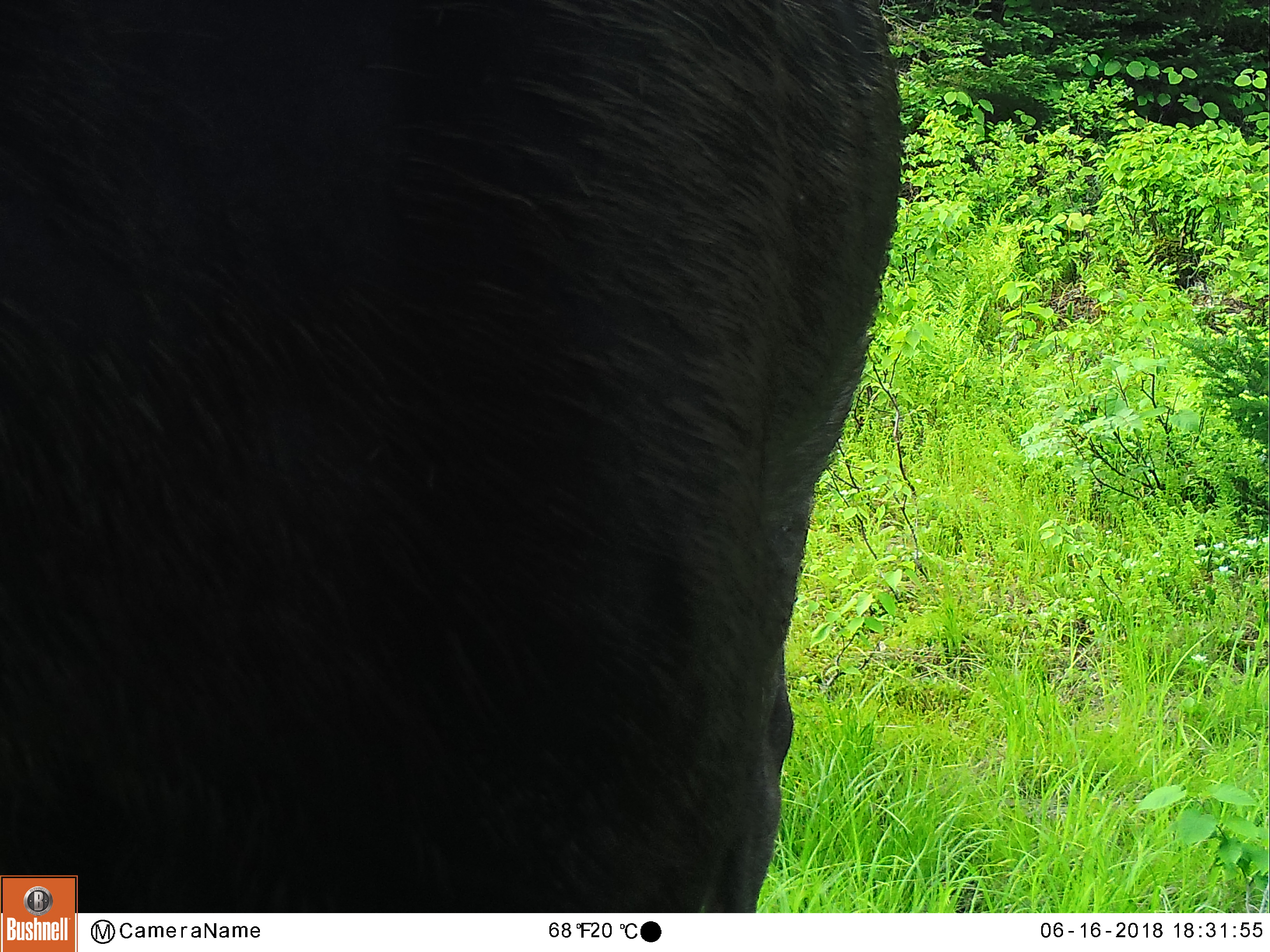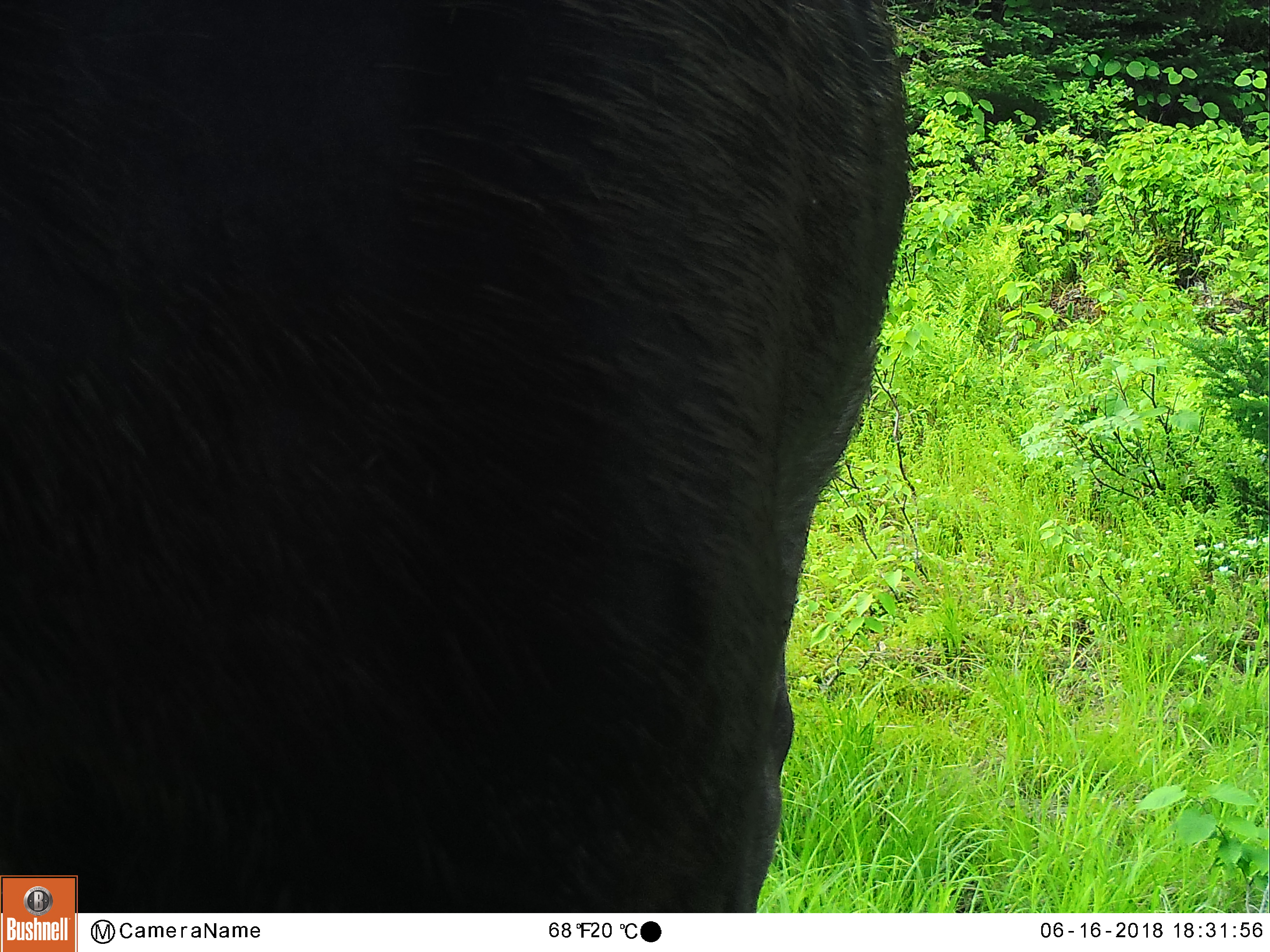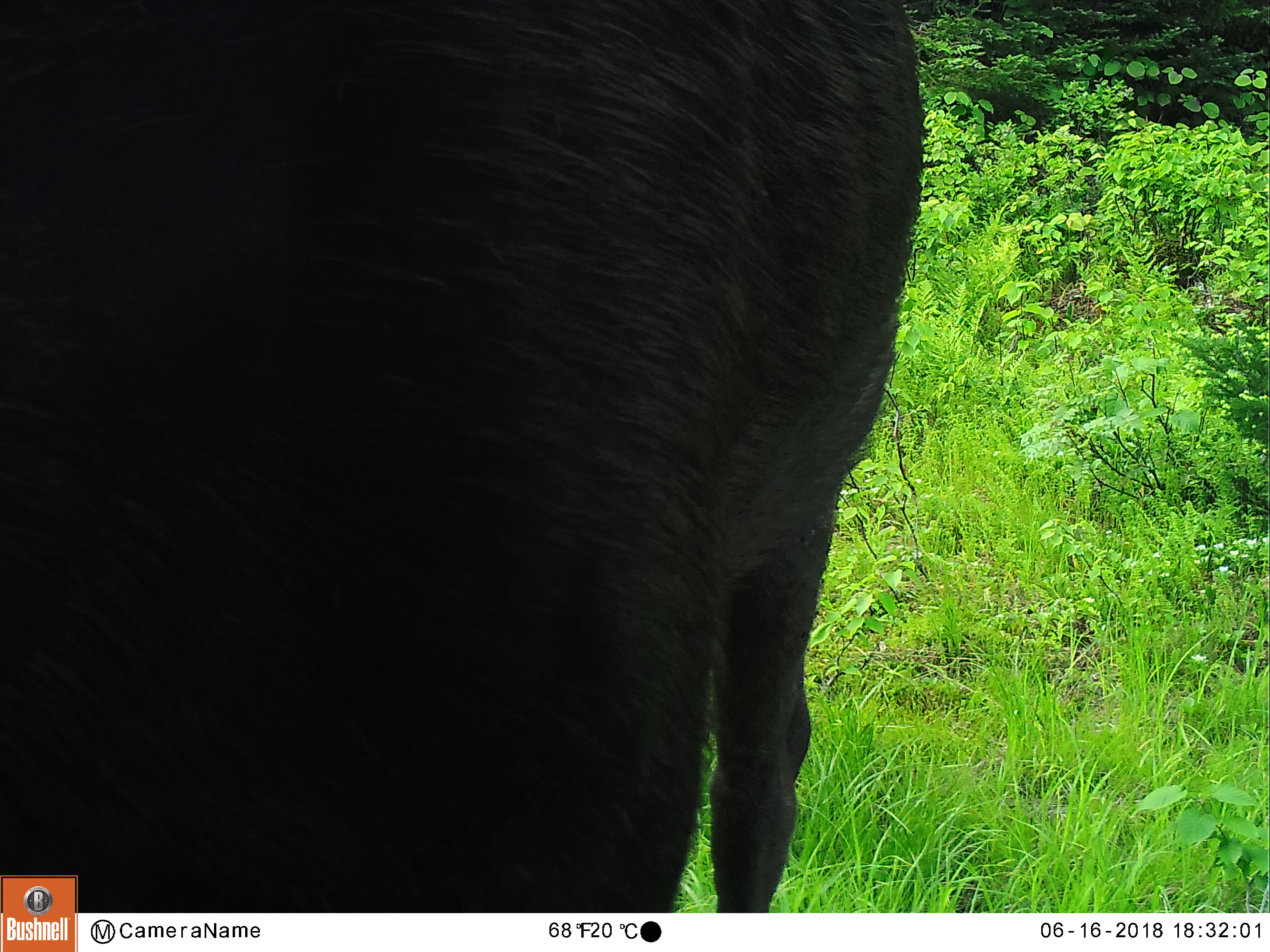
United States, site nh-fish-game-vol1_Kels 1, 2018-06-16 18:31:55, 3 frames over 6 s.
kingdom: Animalia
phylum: Chordata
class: Mammalia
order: Artiodactyla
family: Cervidae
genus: Alces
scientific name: Alces alces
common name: moose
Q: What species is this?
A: Moose (Alces alces).